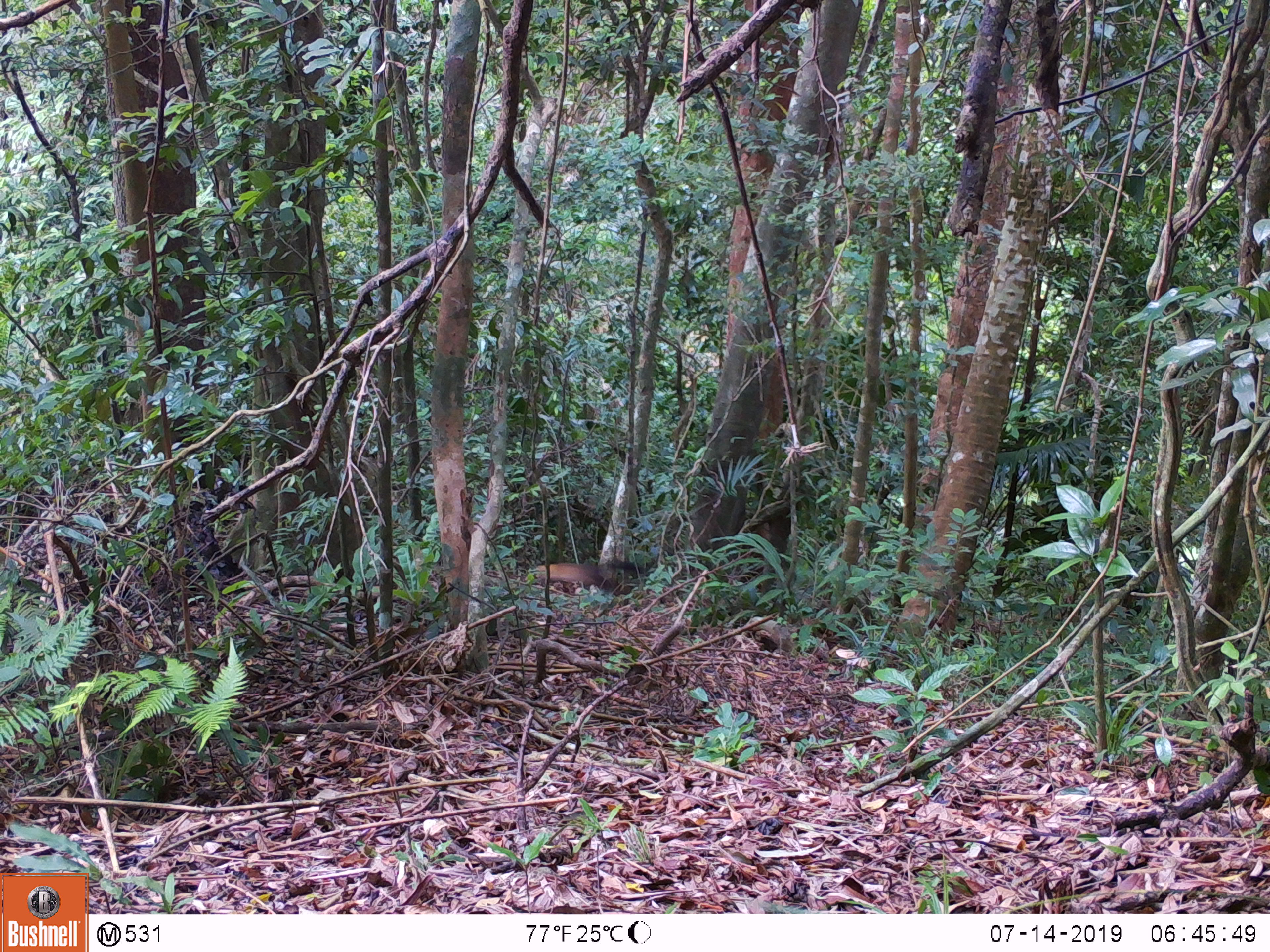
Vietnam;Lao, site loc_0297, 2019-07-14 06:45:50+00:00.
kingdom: Animalia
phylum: Chordata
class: Mammalia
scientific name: Mammalia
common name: mammal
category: unidentified small mammal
Unidentified small mammal (mammal) (Mammalia). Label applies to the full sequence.